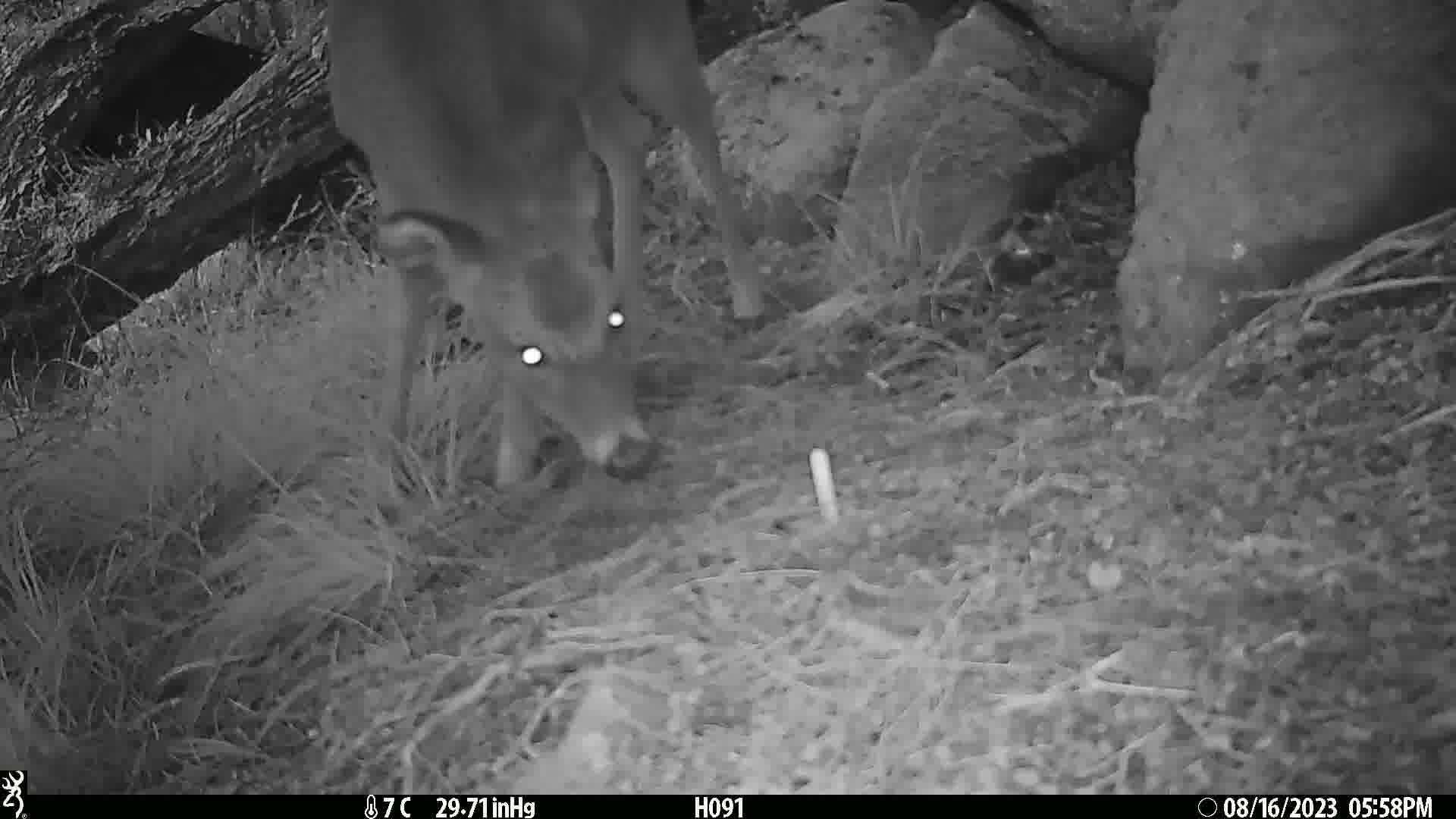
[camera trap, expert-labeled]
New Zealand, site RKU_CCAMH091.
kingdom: Animalia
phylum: Chordata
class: Mammalia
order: Artiodactyla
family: Cervidae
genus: Odocoileus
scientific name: Odocoileus virginianus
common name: white-tailed deer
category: white tailed deer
White tailed deer (white-tailed deer) (Odocoileus virginianus).